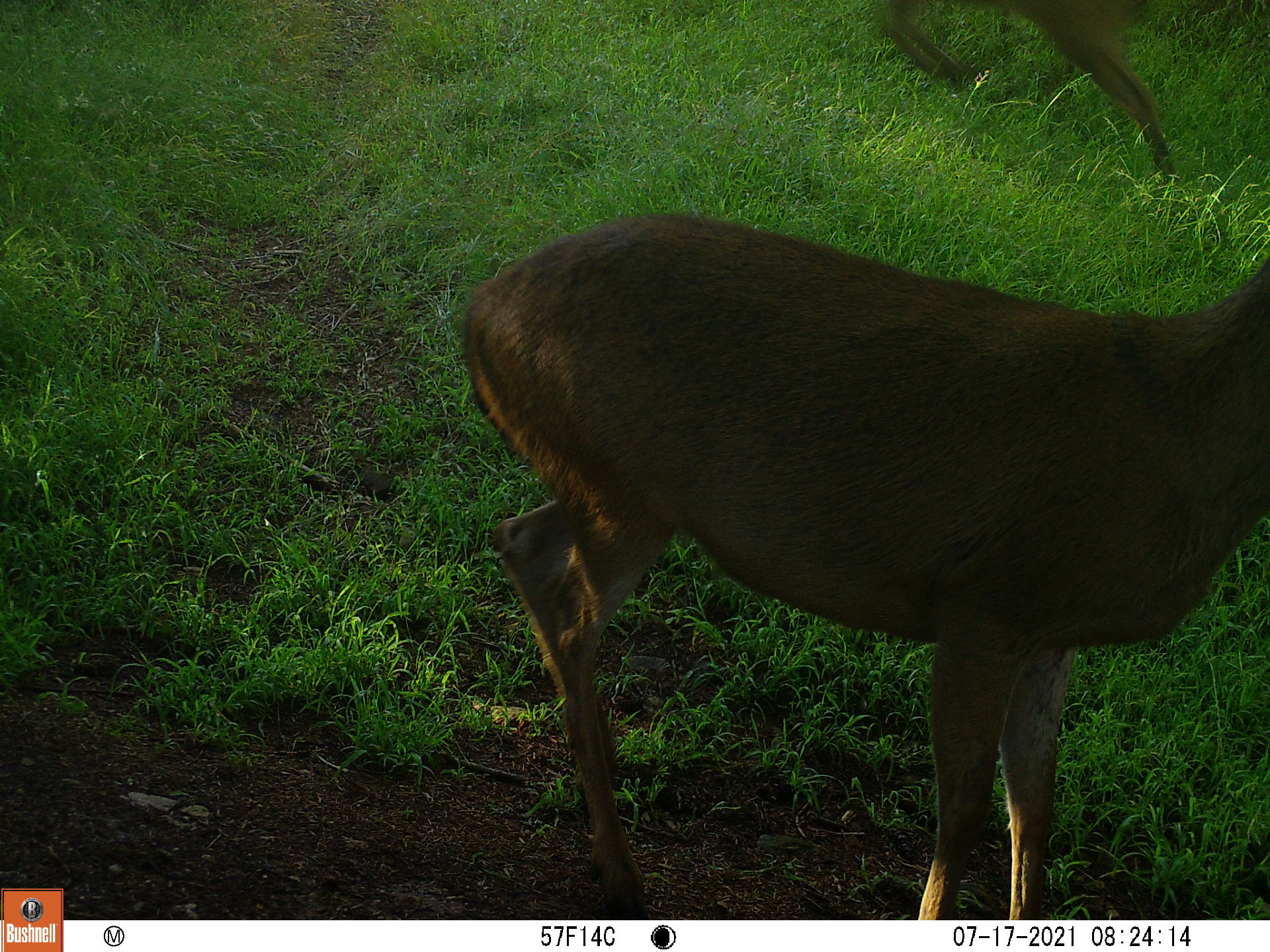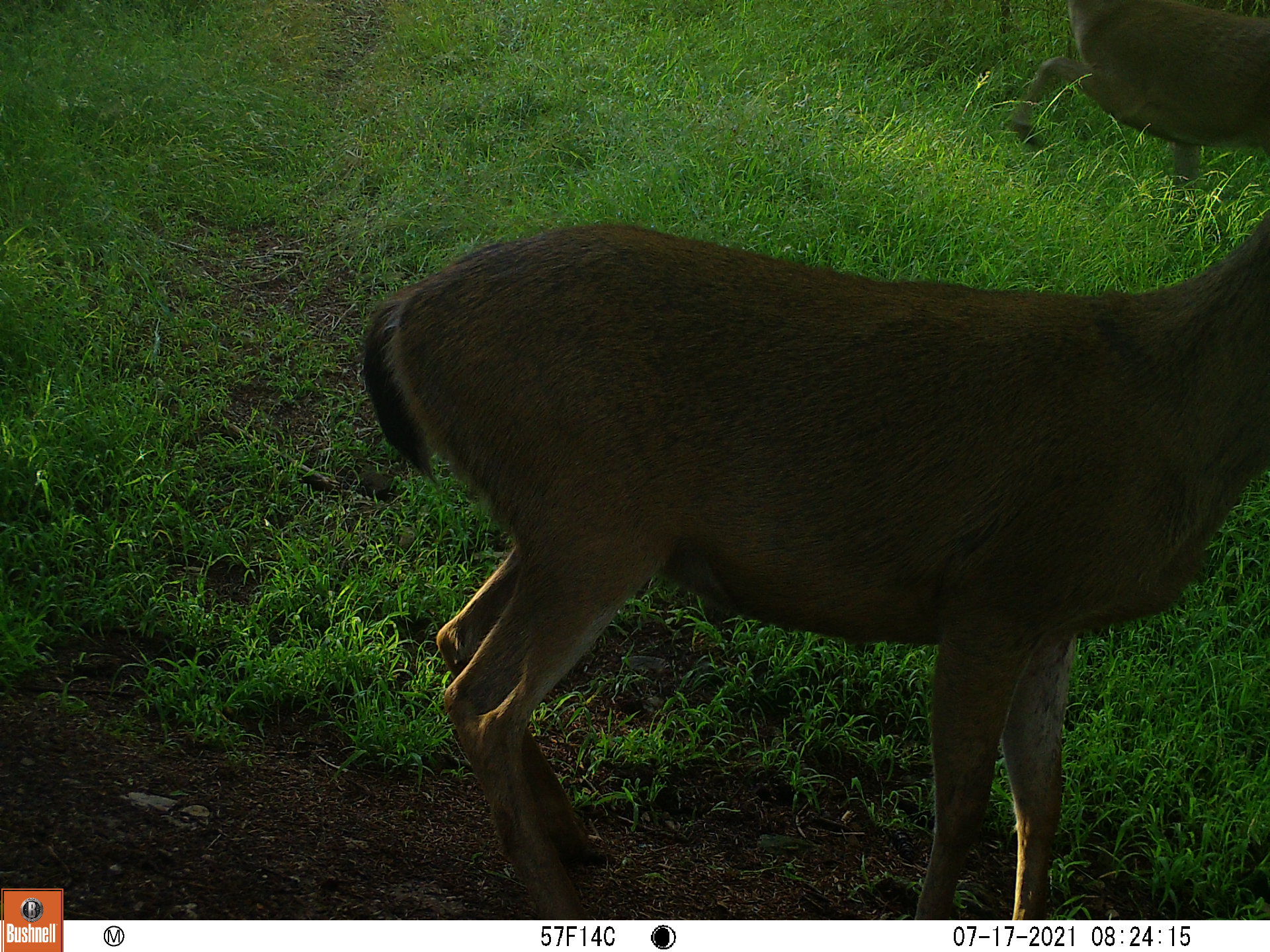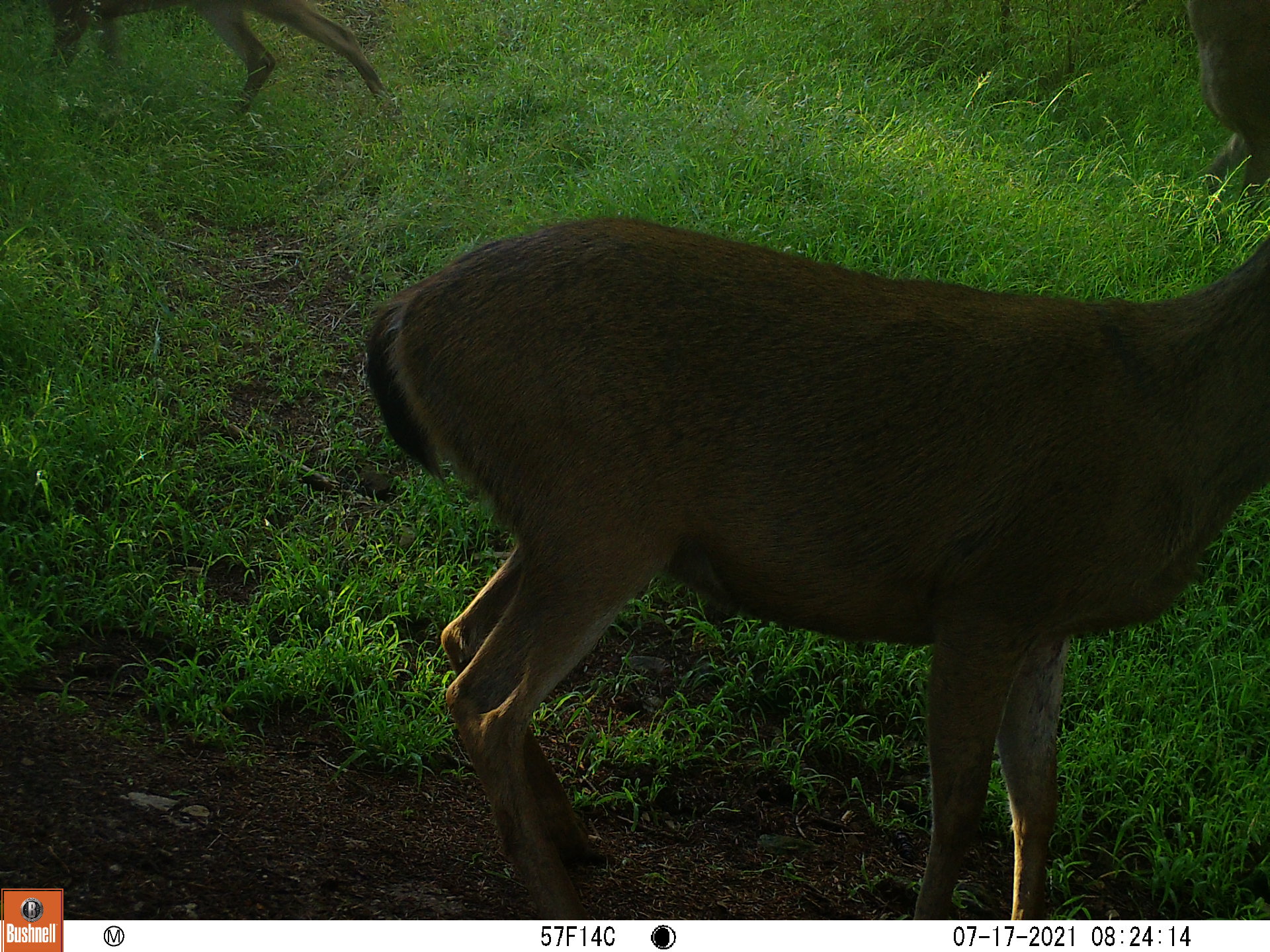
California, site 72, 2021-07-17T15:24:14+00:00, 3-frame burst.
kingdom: Animalia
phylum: Chordata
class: Mammalia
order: Artiodactyla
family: Cervidae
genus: Odocoileus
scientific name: Odocoileus hemionus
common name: mule deer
Mule deer (Odocoileus hemionus).